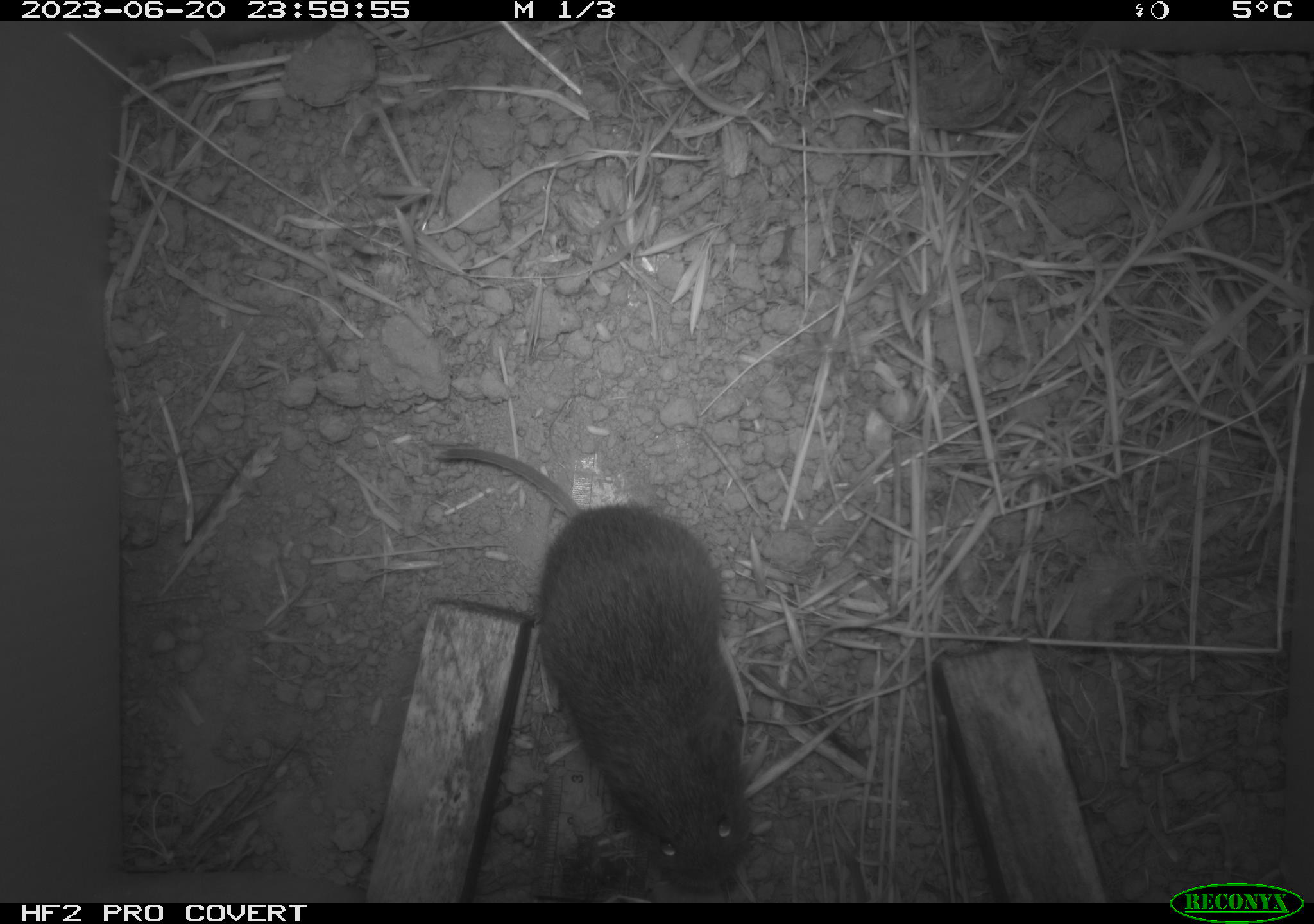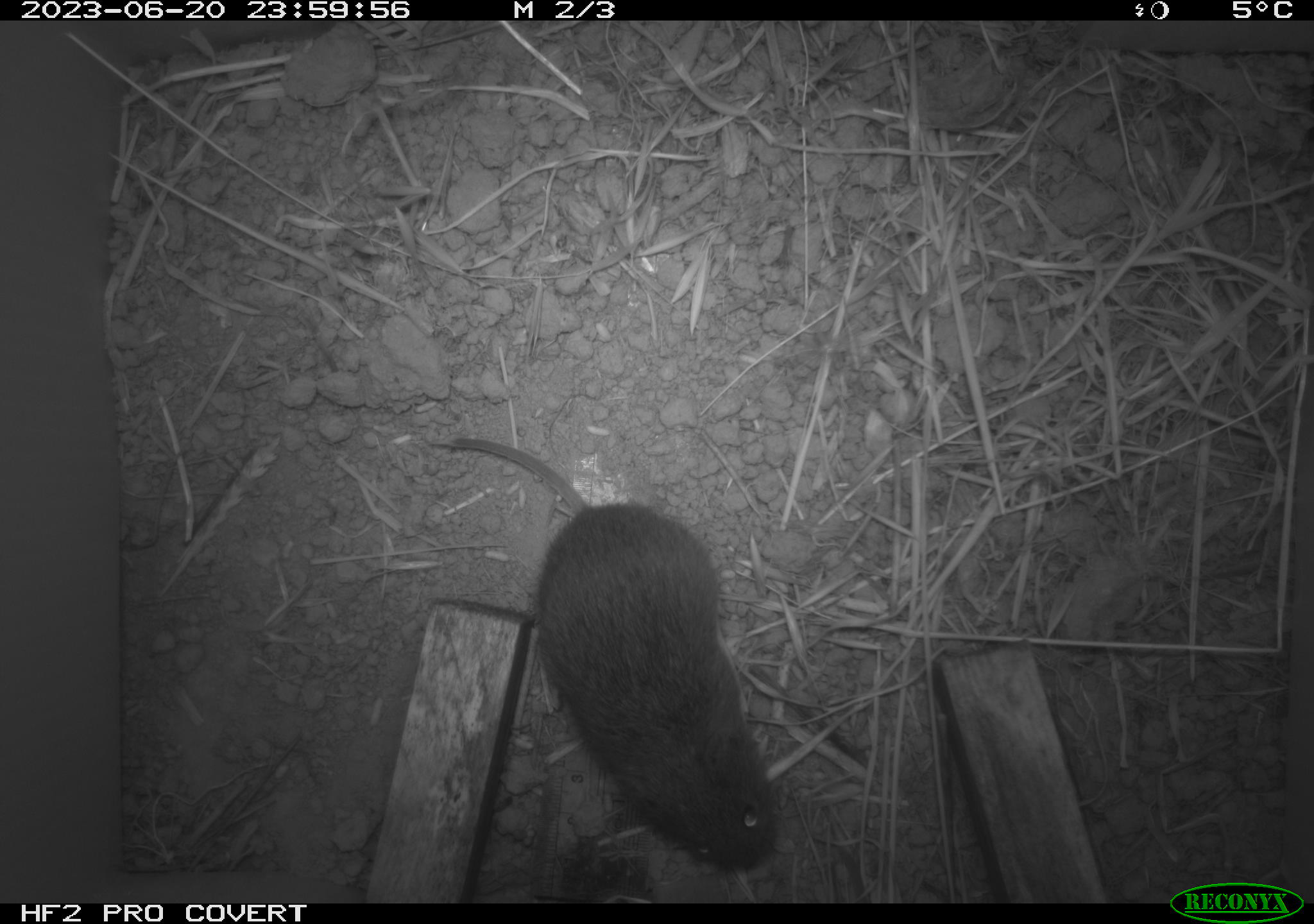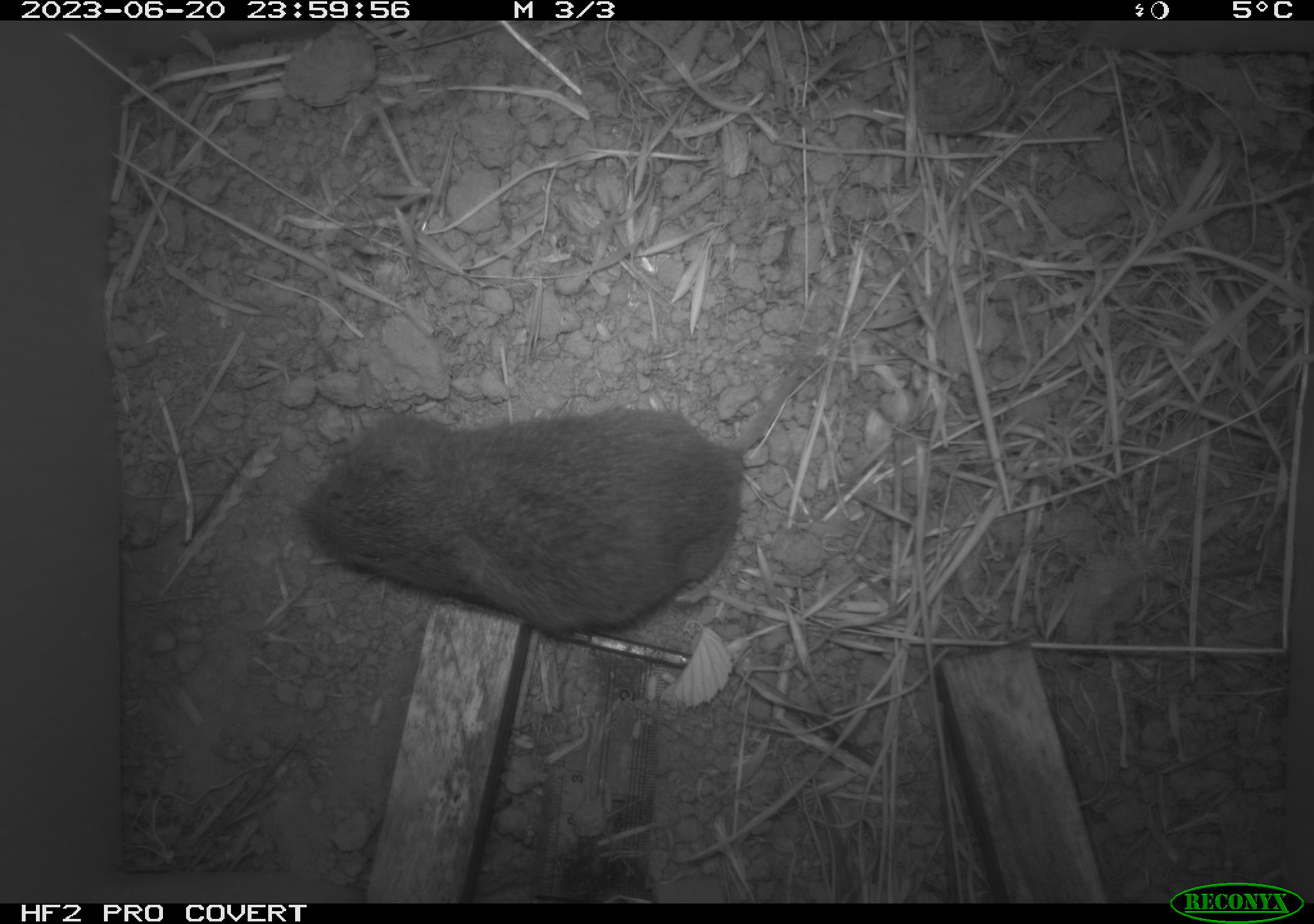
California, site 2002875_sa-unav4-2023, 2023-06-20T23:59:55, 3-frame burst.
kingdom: Animalia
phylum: Chordata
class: Mammalia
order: Rodentia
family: Cricetidae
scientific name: Arvicolinae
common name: voles, lemmings, and muskrats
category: arvicolinae subfamily